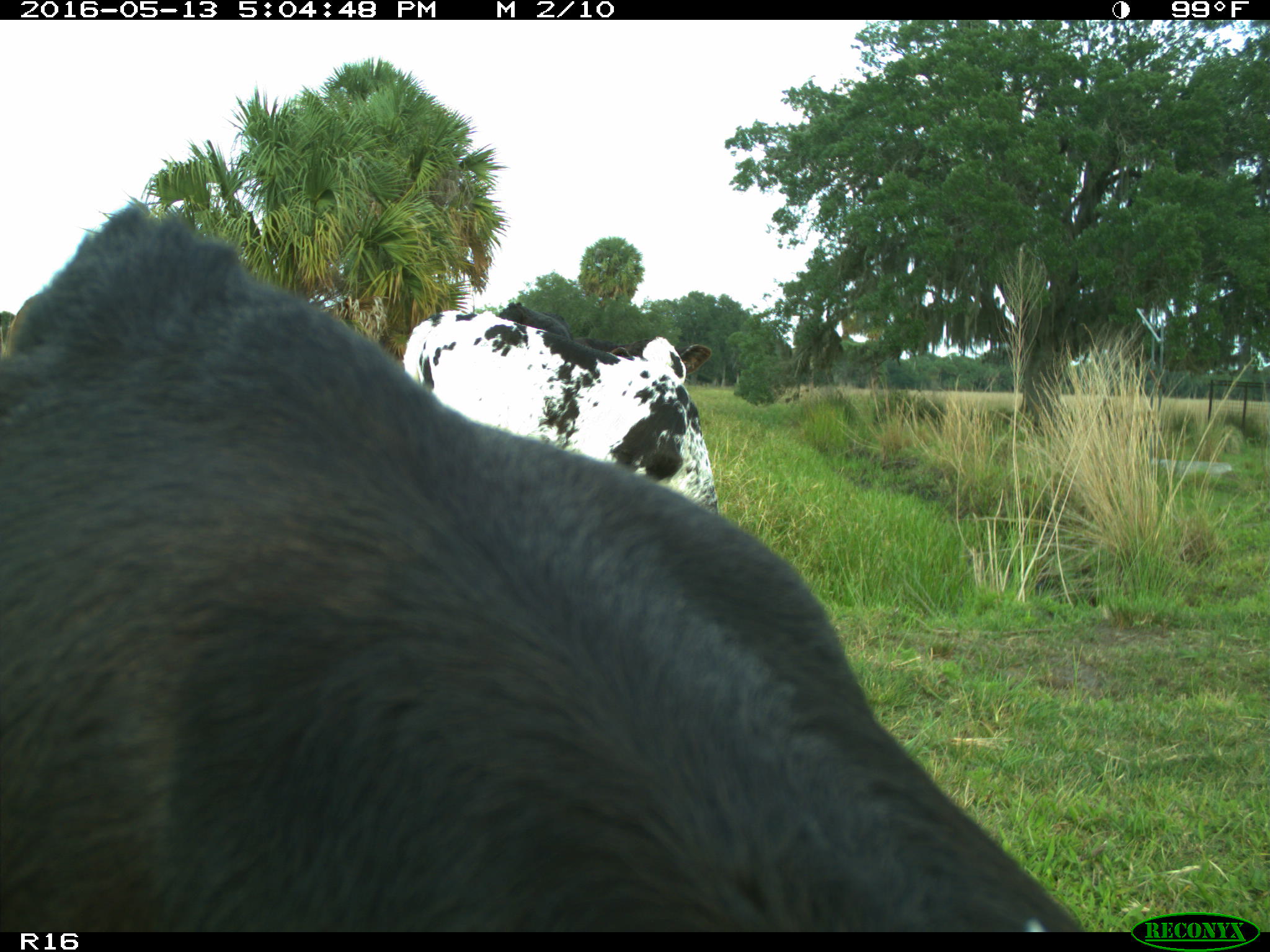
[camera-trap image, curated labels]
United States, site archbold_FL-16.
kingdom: Animalia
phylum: Chordata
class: Mammalia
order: Artiodactyla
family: Bovidae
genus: Bos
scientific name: Bos taurus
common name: domestic cow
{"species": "Bos taurus (domestic cow)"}